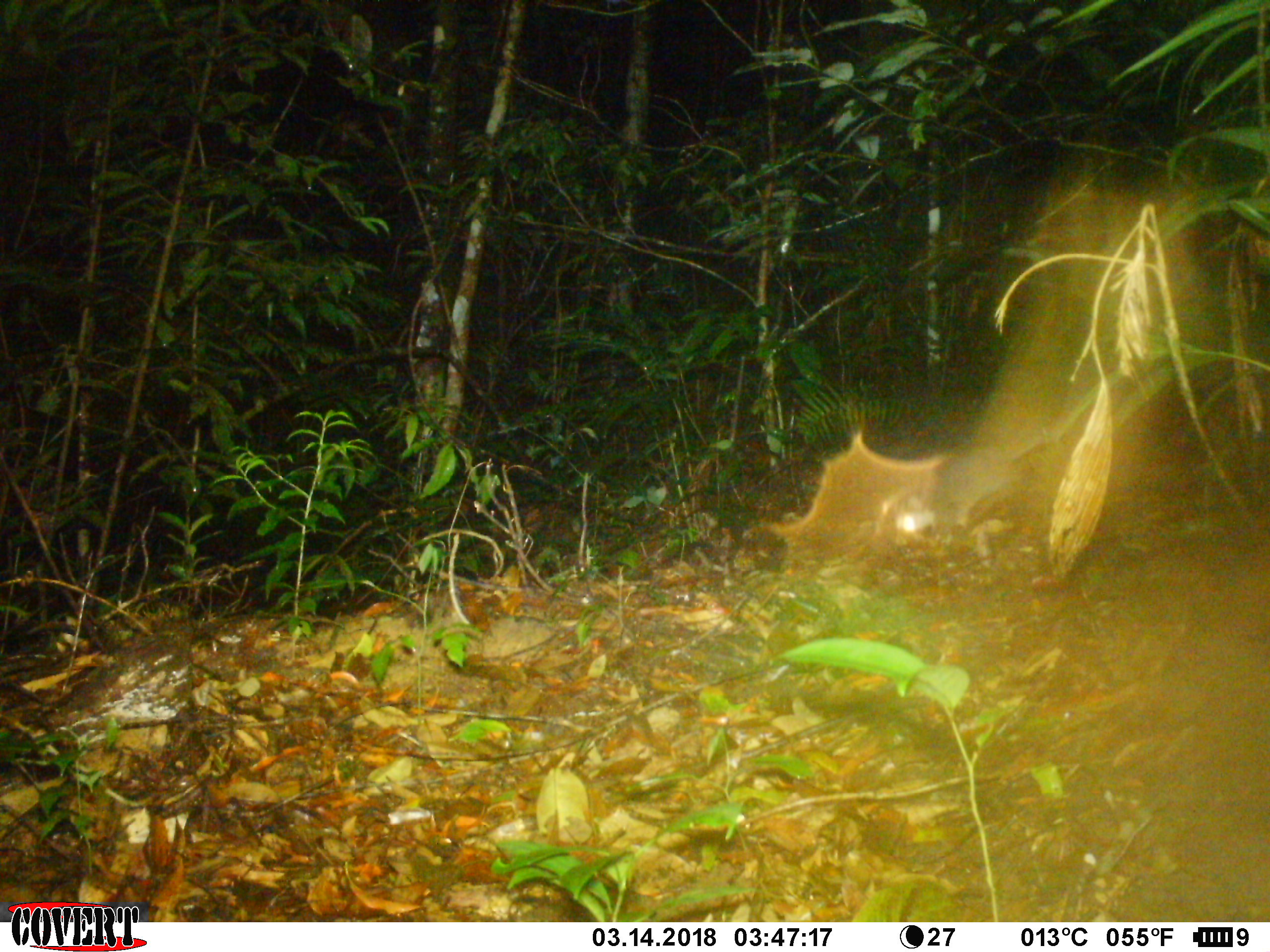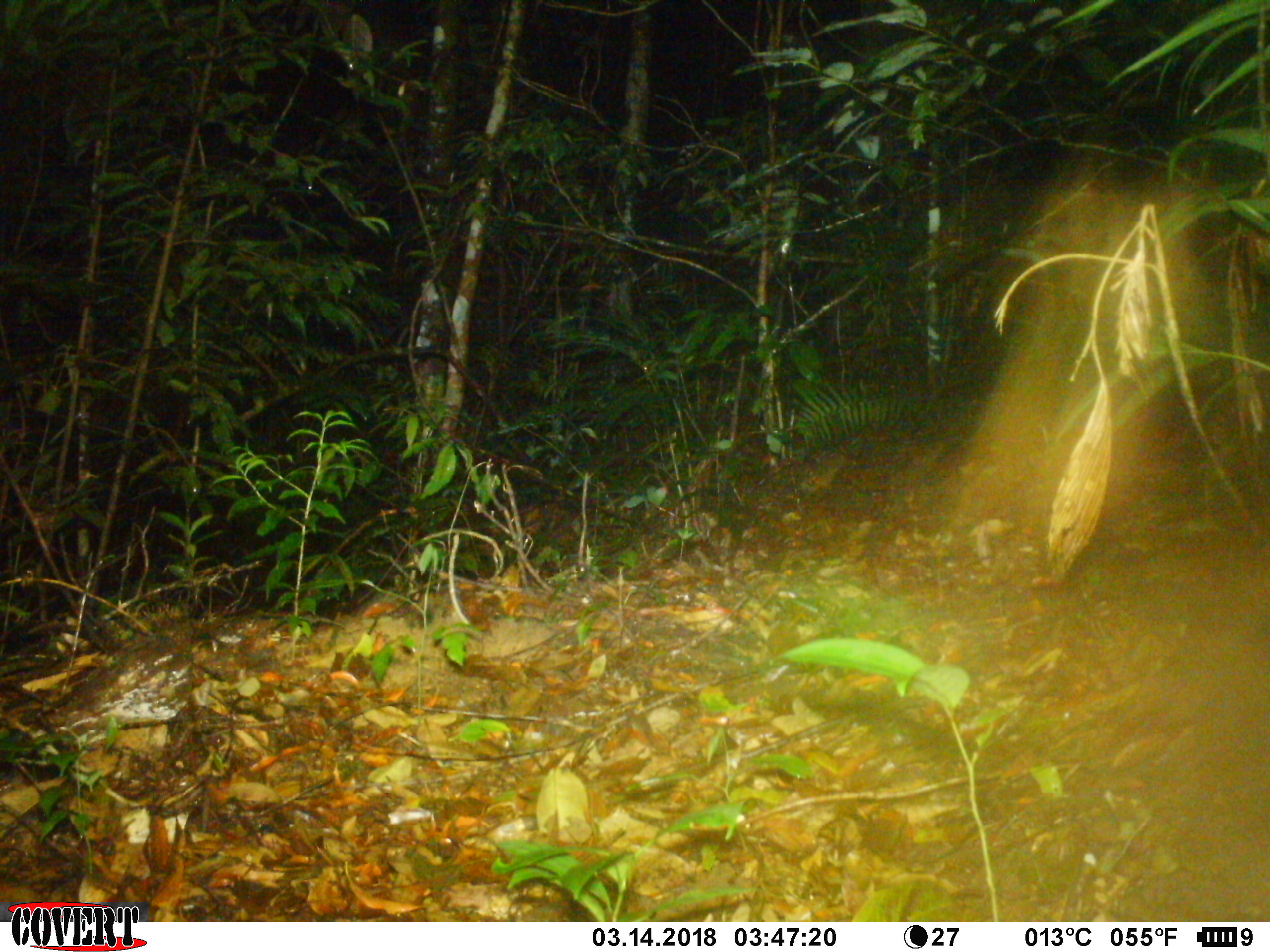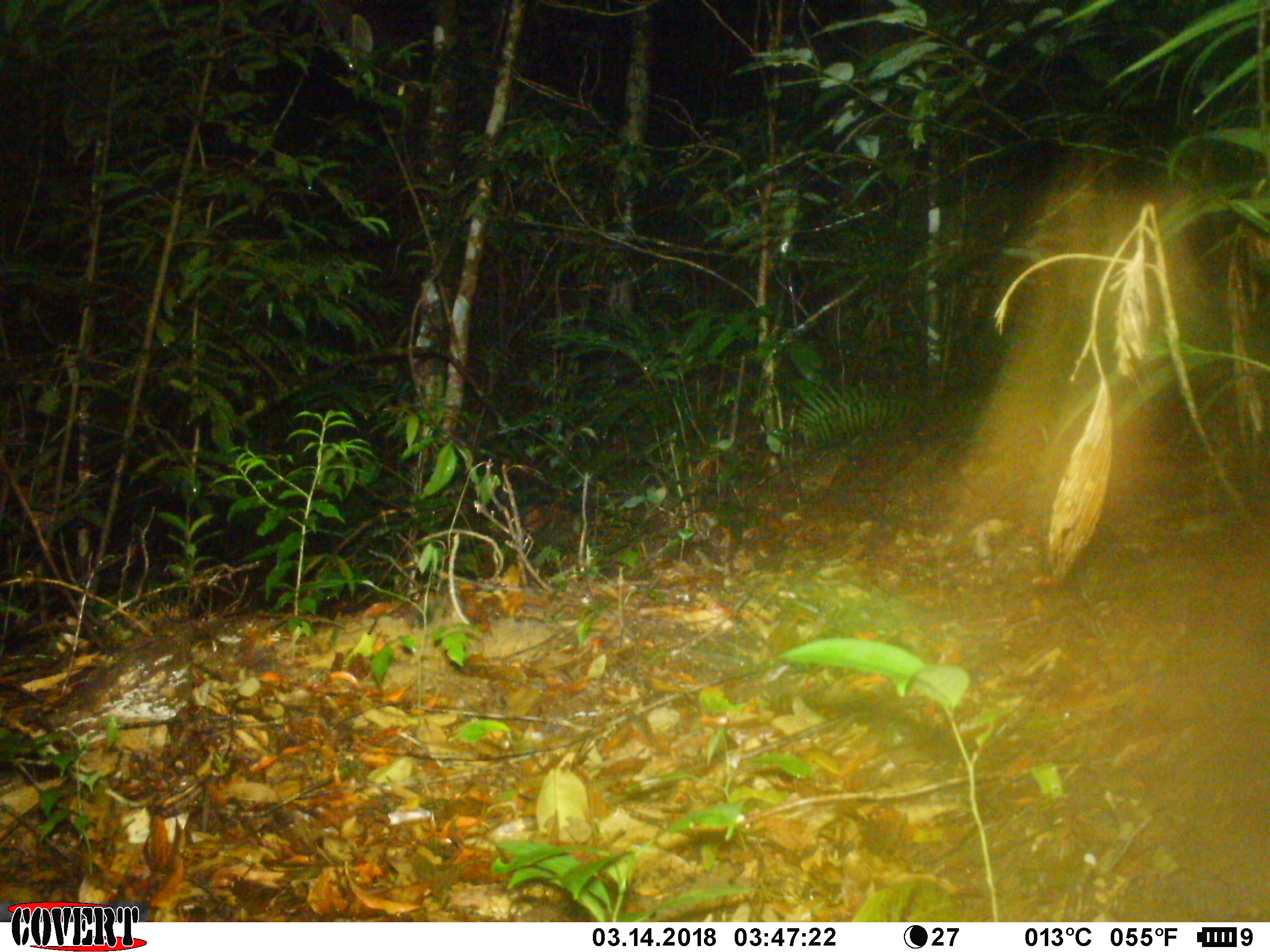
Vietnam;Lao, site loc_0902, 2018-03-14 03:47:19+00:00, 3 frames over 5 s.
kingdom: Animalia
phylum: Chordata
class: Mammalia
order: Carnivora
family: Mustelidae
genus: Melogale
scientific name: Melogale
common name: ferret badger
Ferret badger (Melogale). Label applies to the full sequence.